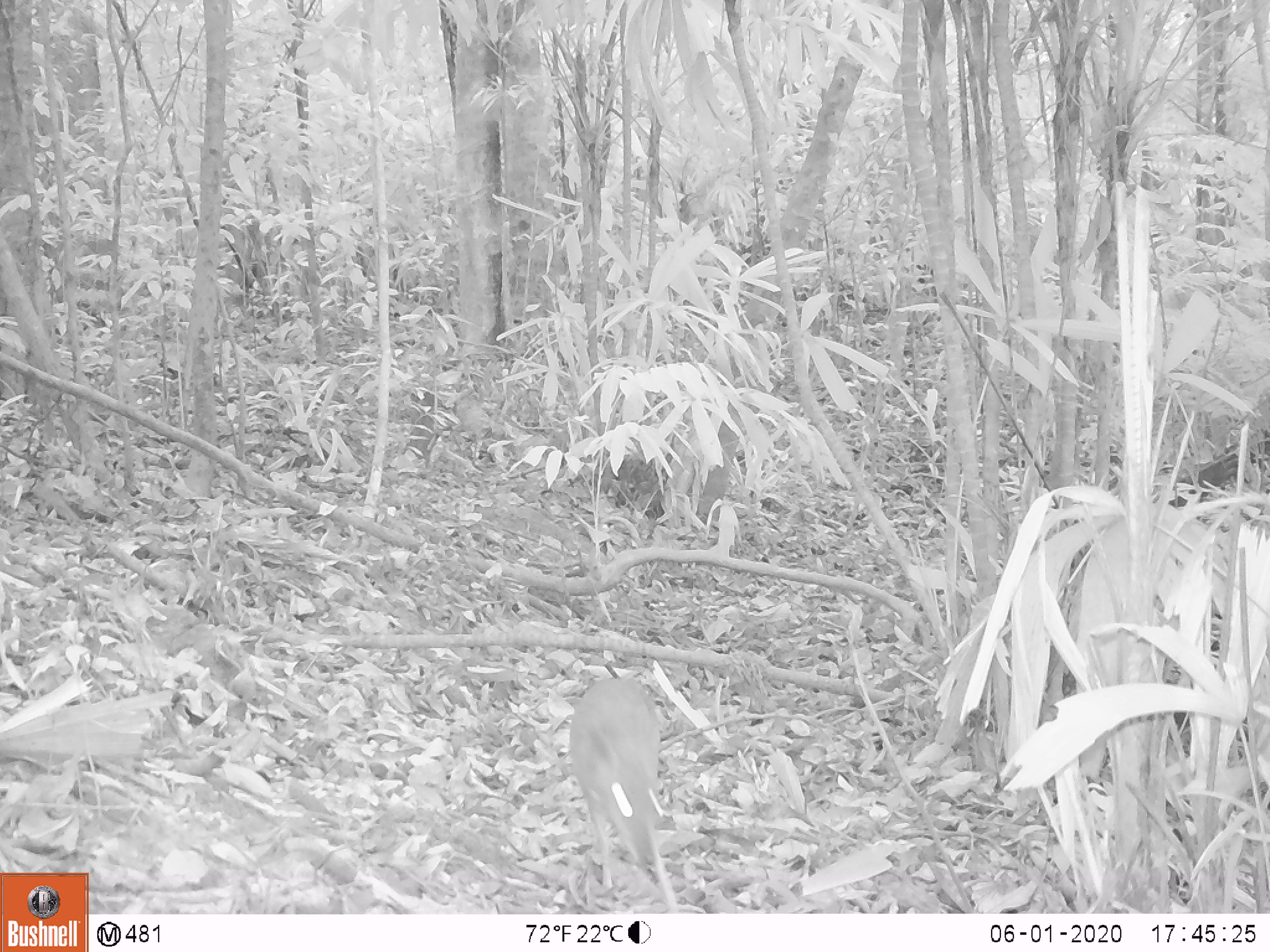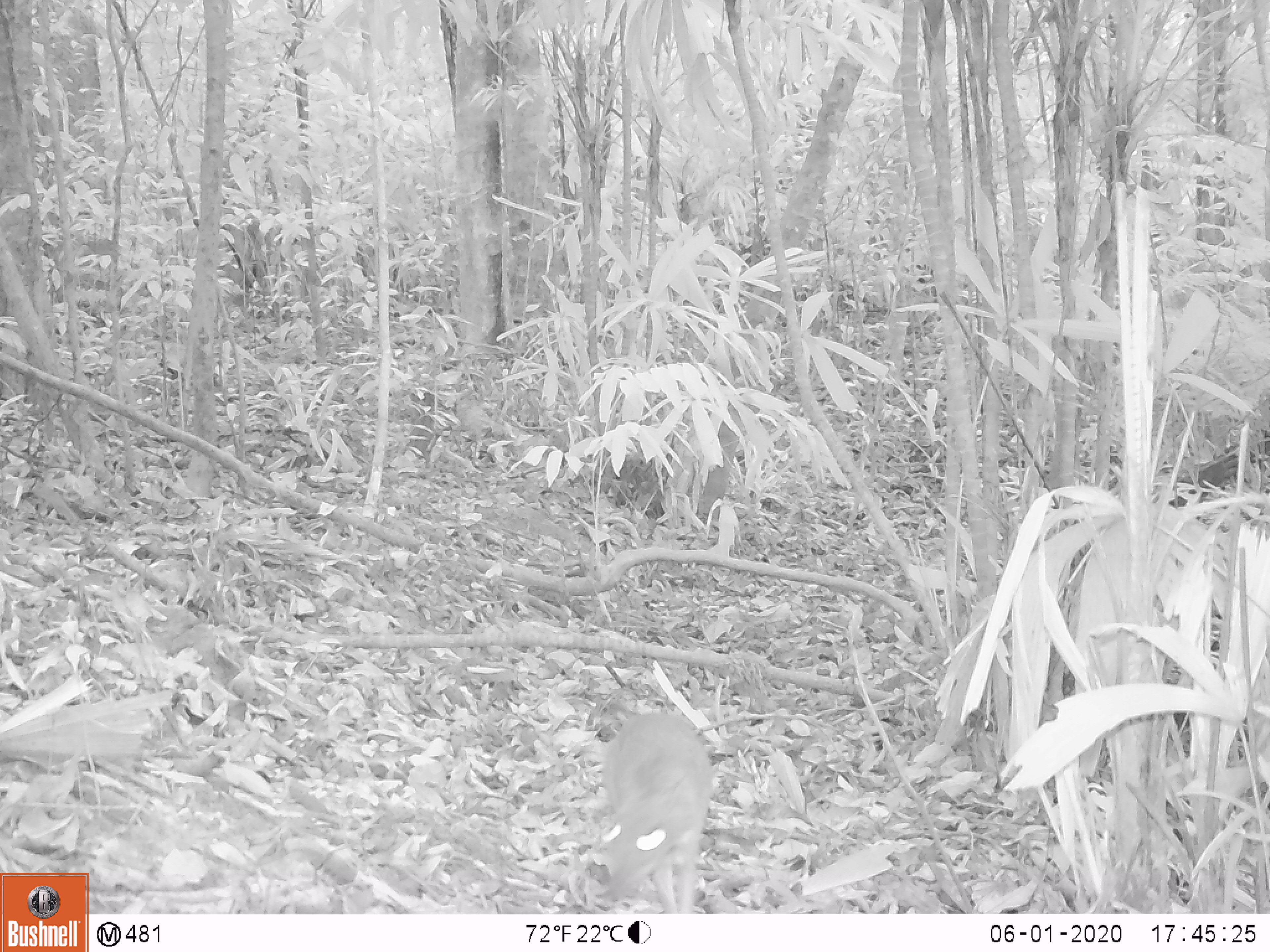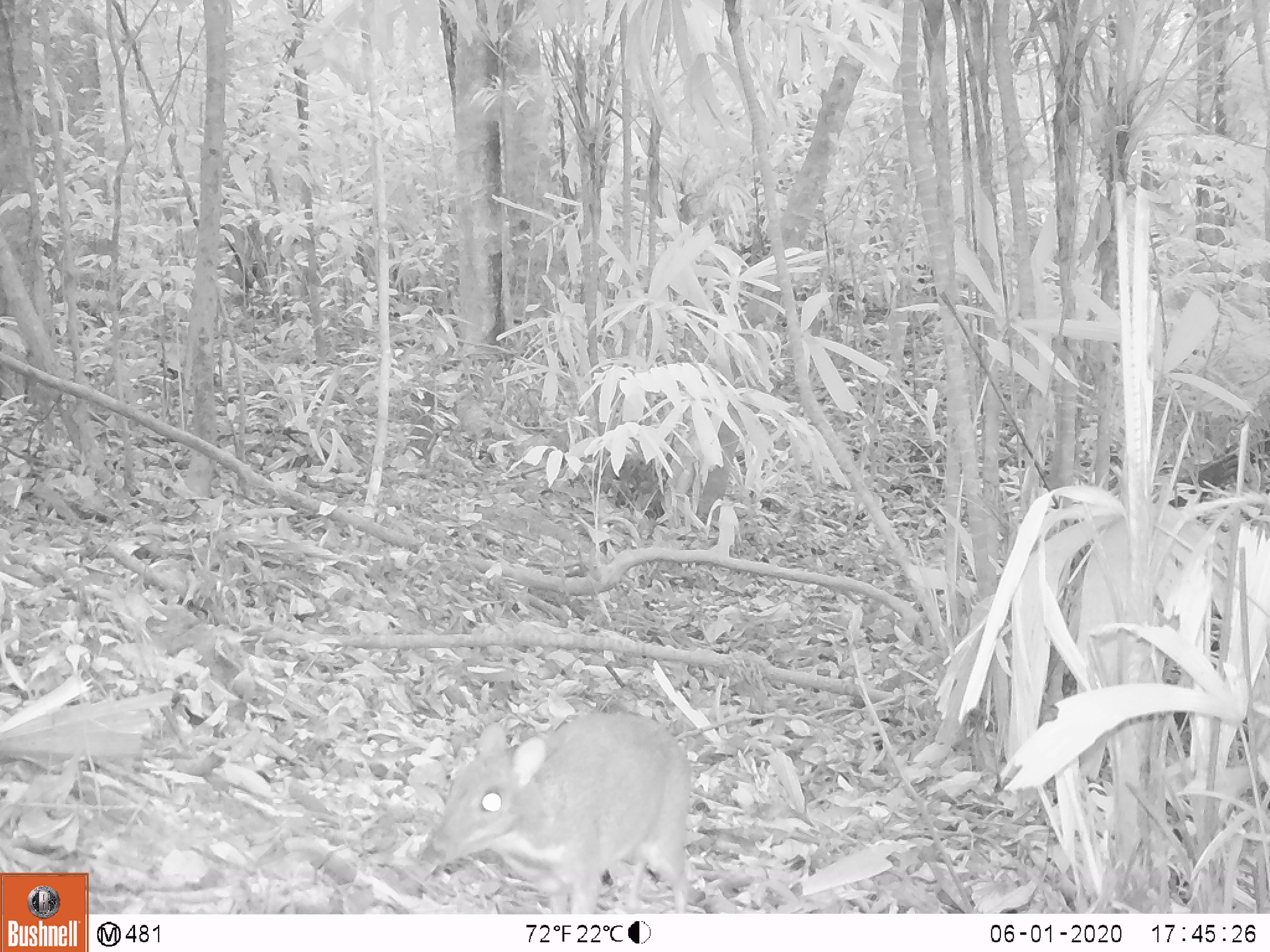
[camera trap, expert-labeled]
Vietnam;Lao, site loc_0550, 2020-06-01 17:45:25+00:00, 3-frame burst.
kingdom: Animalia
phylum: Chordata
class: Mammalia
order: Artiodactyla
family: Tragulidae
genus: Moschiola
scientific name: Moschiola meminna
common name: chevrotain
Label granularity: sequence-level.